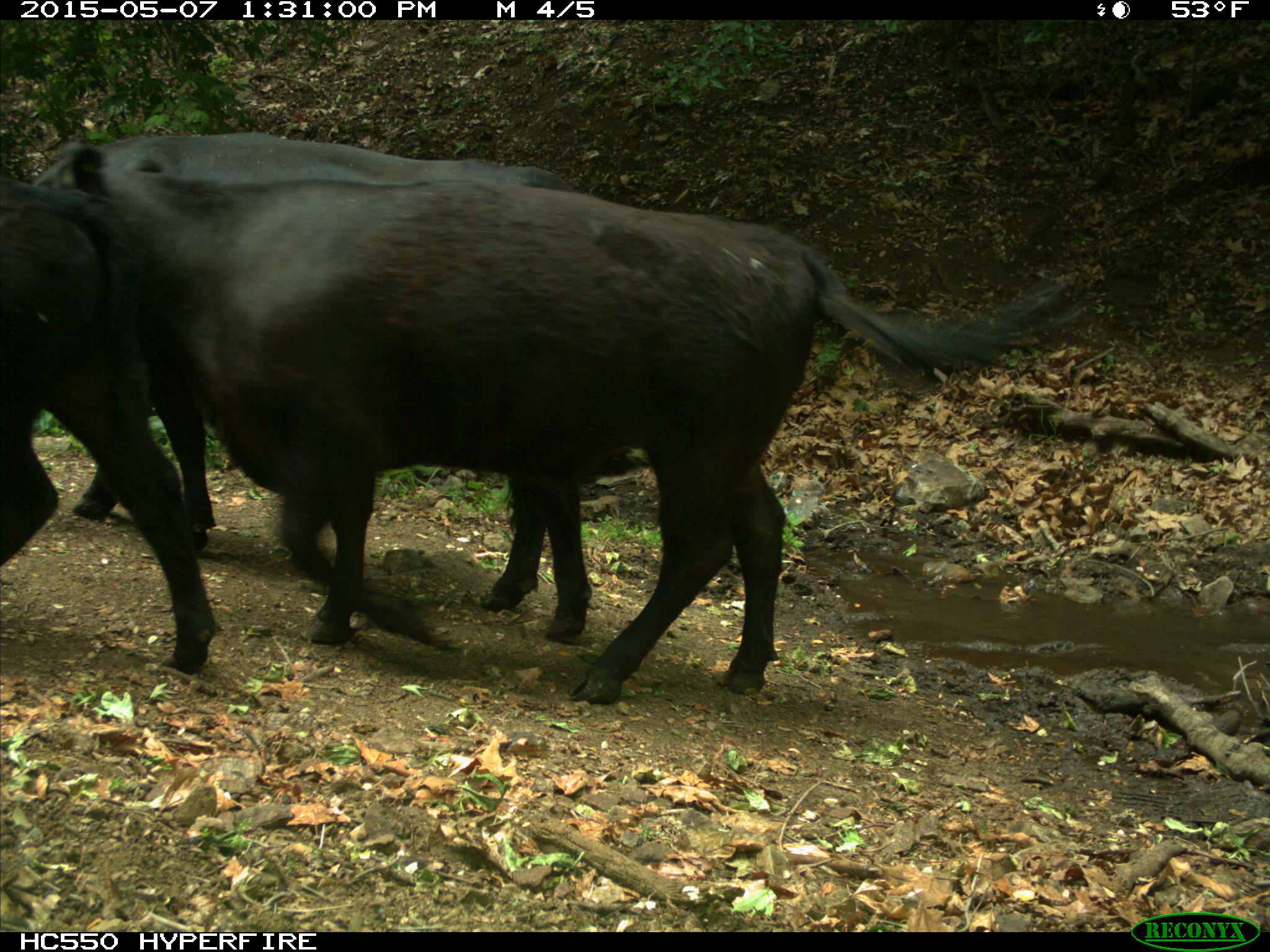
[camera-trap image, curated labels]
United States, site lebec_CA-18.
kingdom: Animalia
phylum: Chordata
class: Mammalia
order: Artiodactyla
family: Bovidae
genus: Bos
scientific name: Bos taurus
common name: domestic cow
Bos taurus (domestic cow).